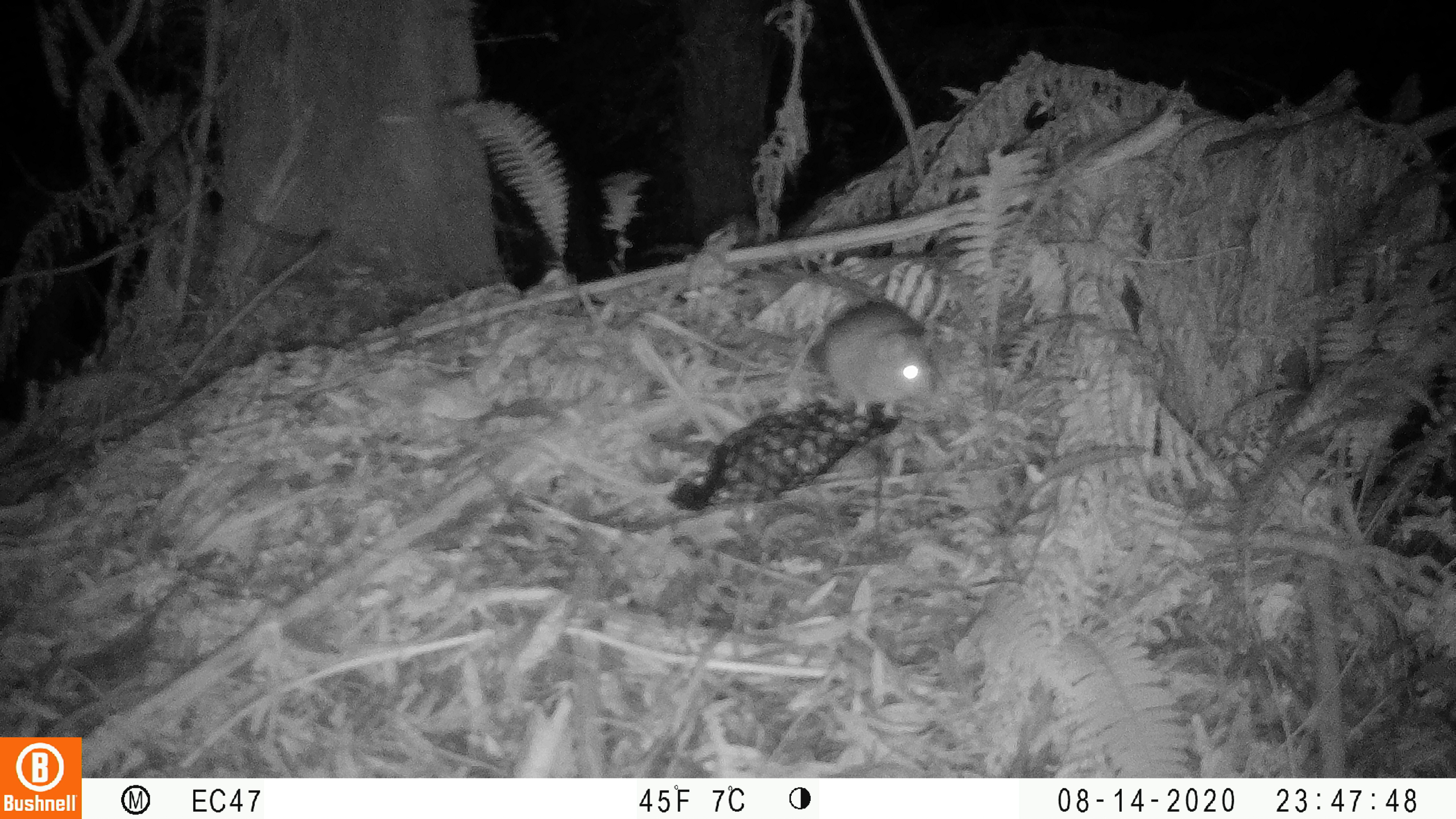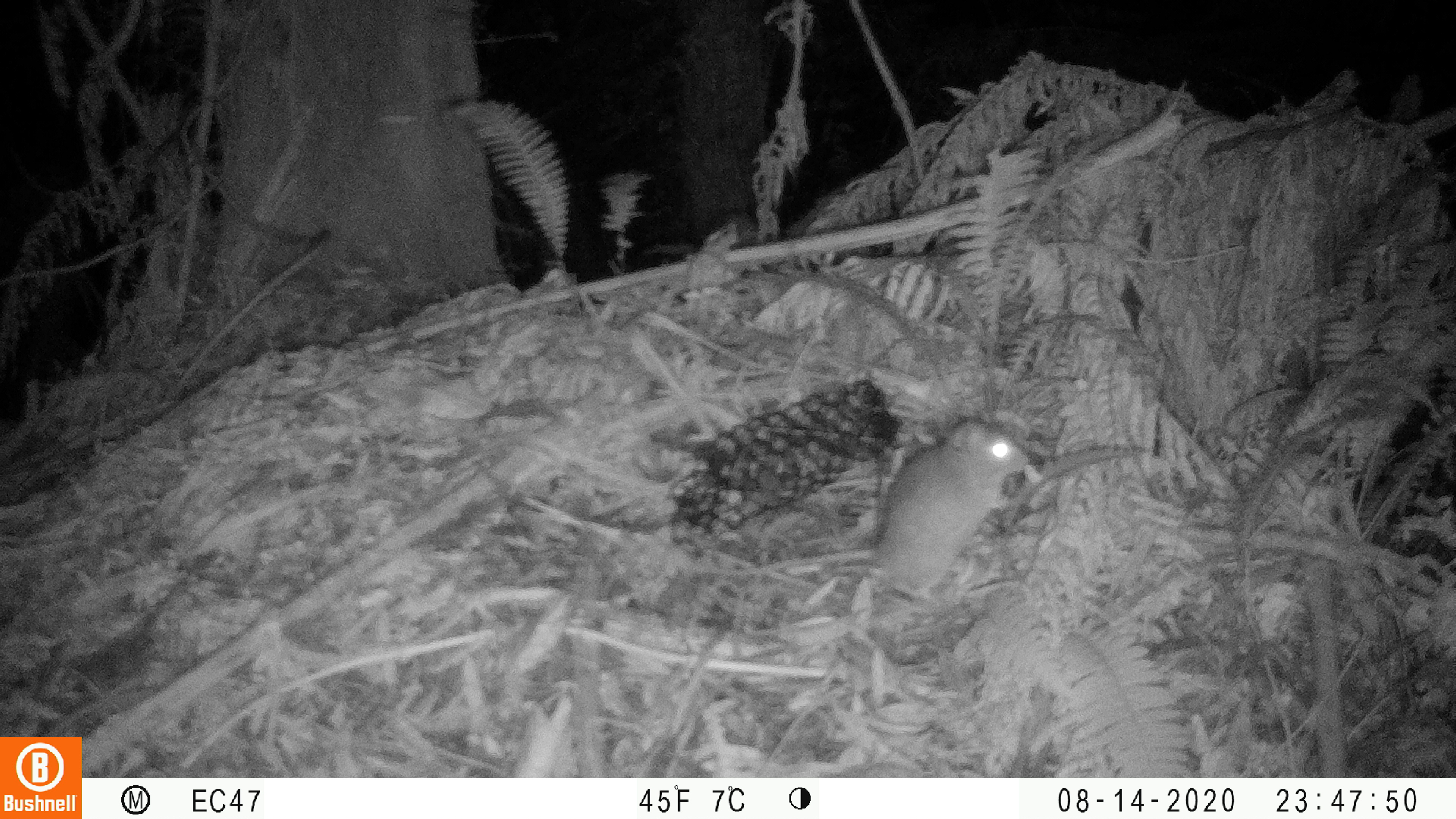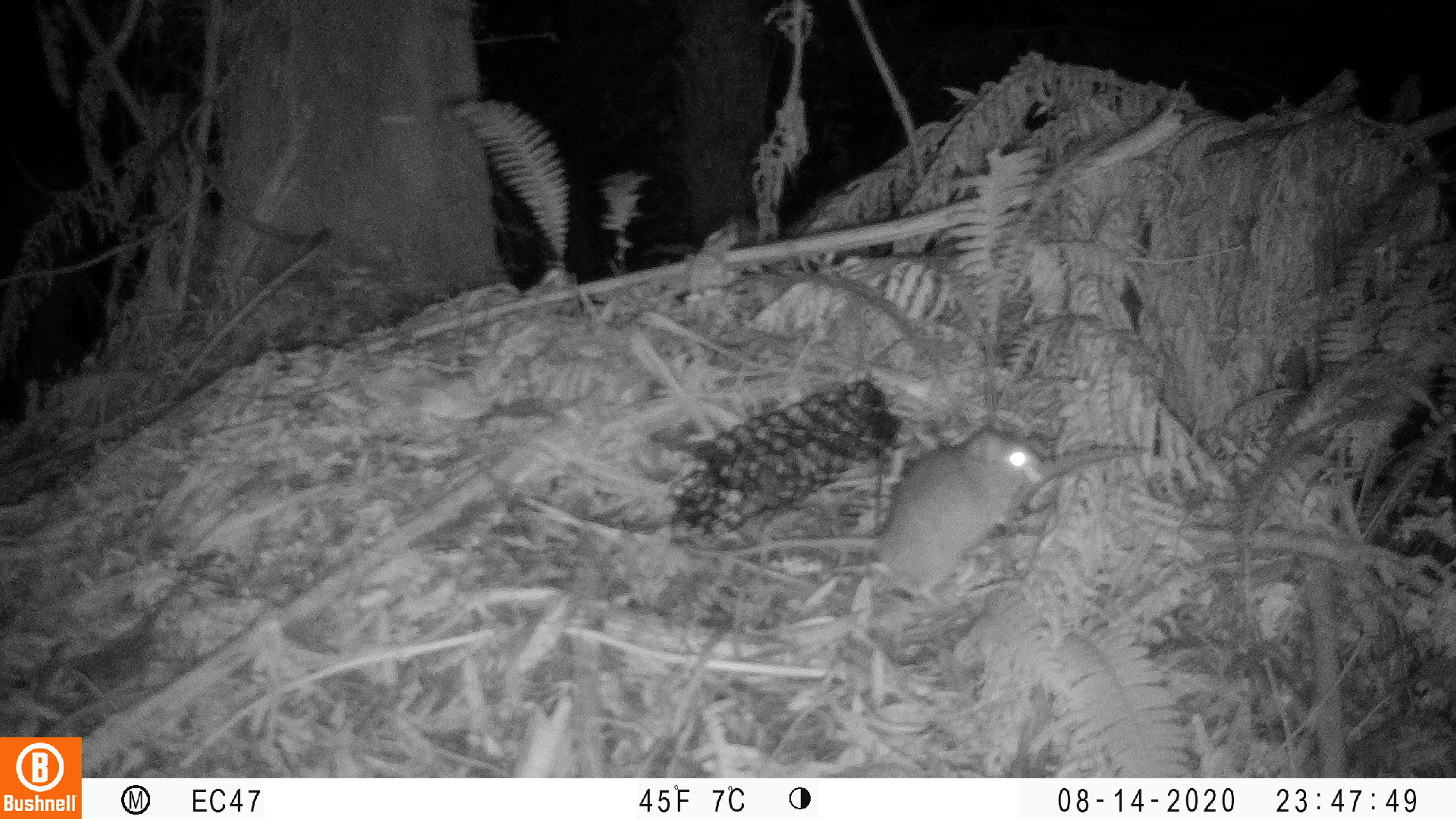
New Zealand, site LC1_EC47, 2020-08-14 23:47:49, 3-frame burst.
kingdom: Animalia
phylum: Chordata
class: Mammalia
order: Rodentia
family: Muridae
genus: Rattus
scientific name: Rattus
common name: rat